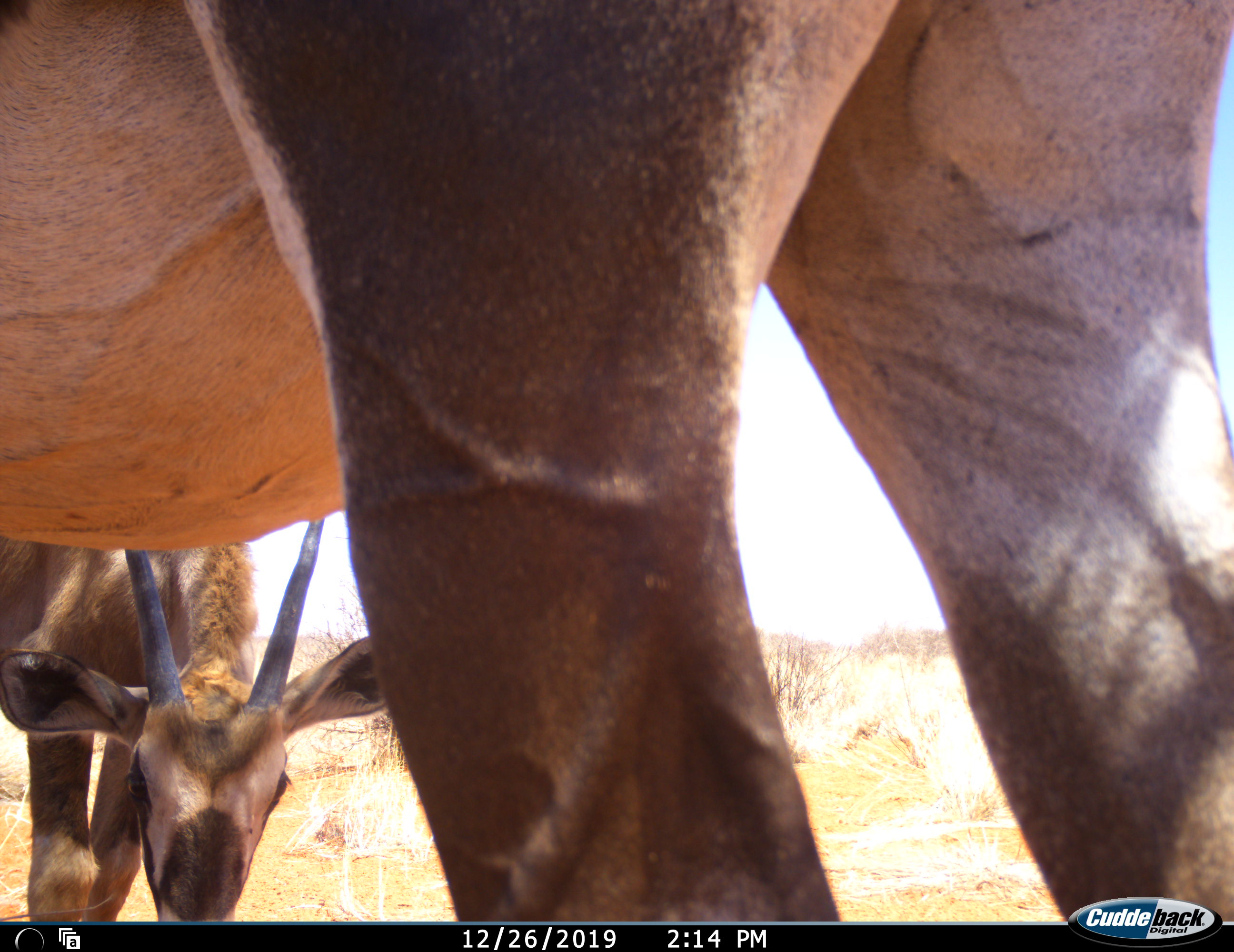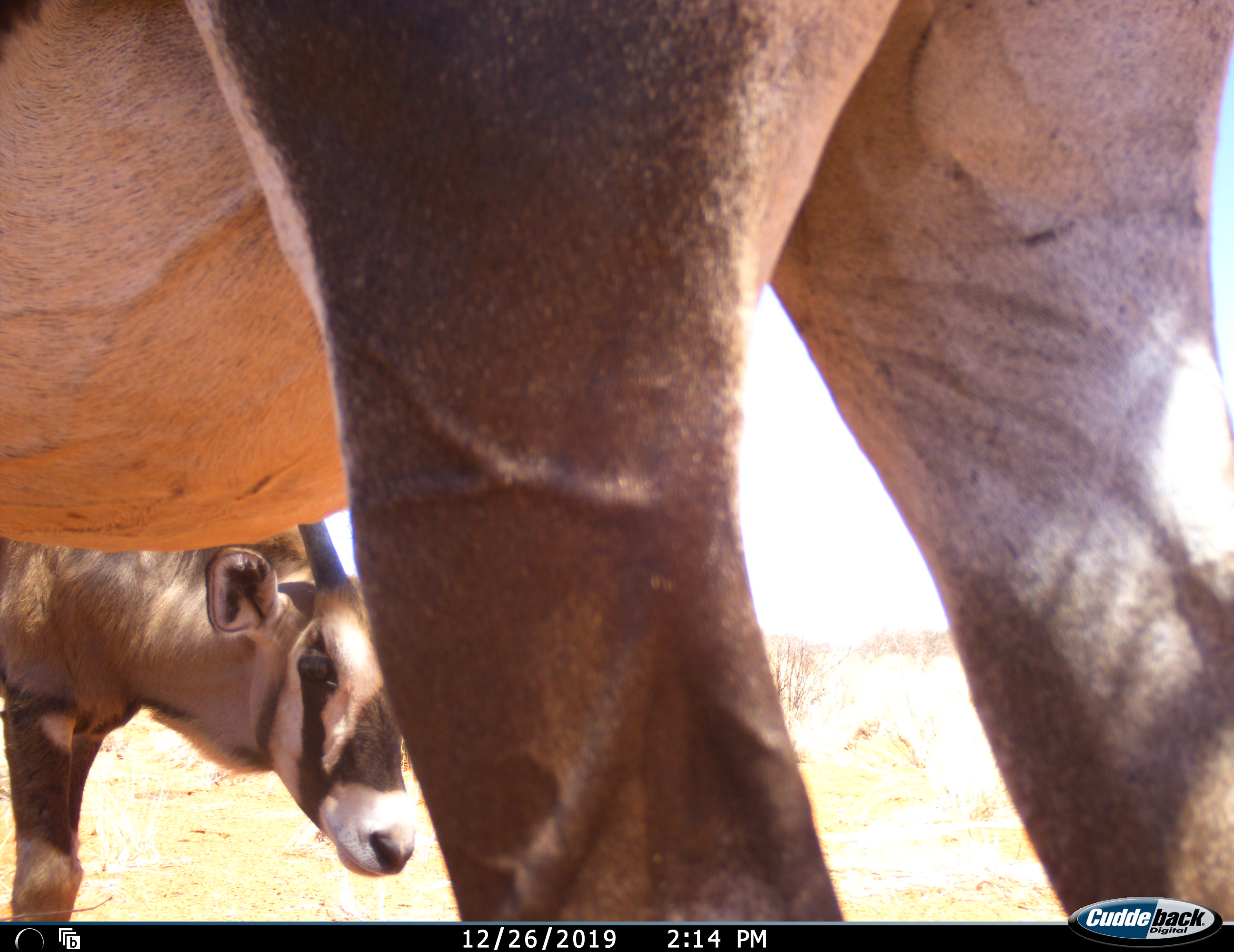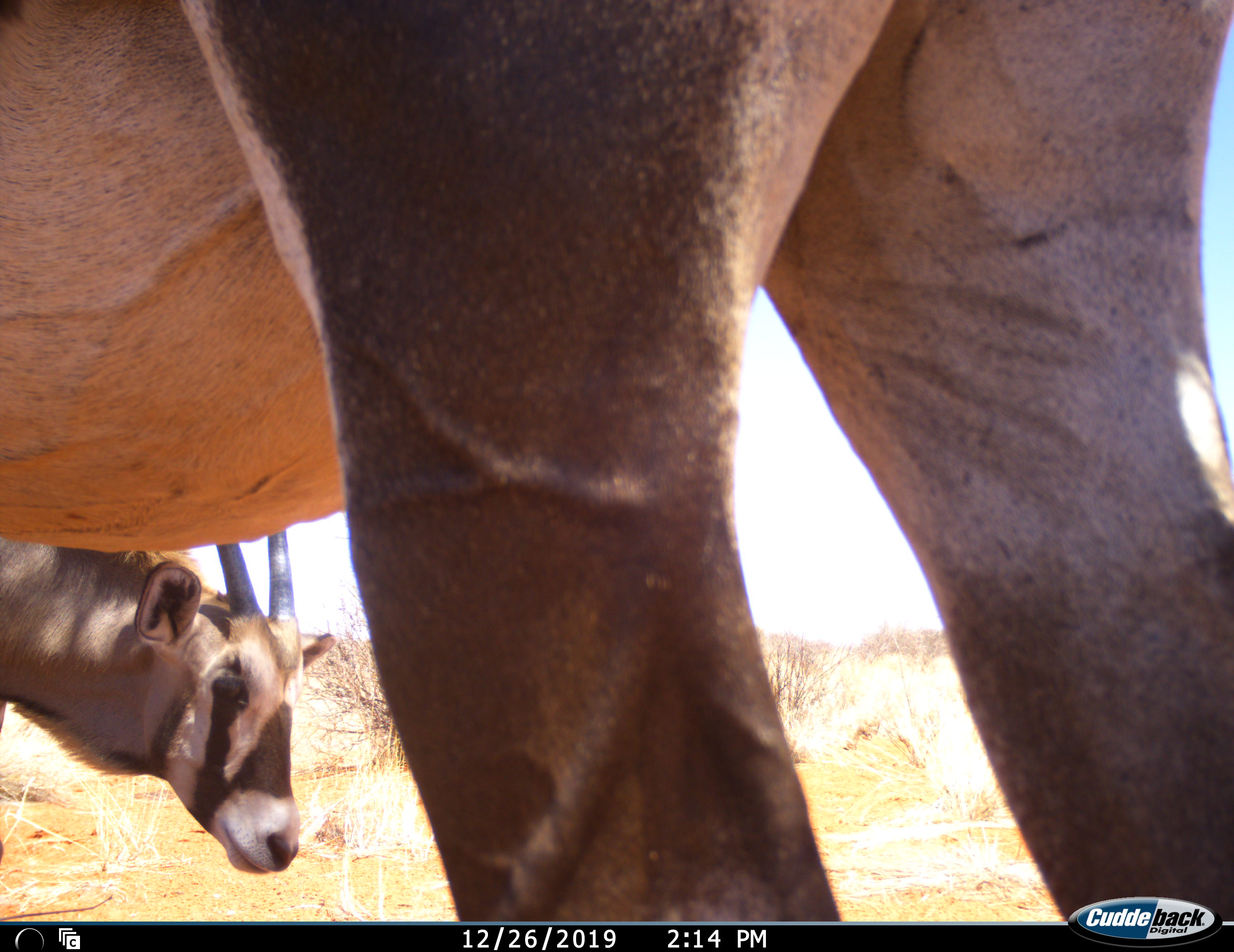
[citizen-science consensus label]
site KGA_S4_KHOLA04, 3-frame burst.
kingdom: Animalia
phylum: Chordata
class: Mammalia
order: Artiodactyla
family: Bovidae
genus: Oryx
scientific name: Oryx gazella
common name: gemsbok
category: oryx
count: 2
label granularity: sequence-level